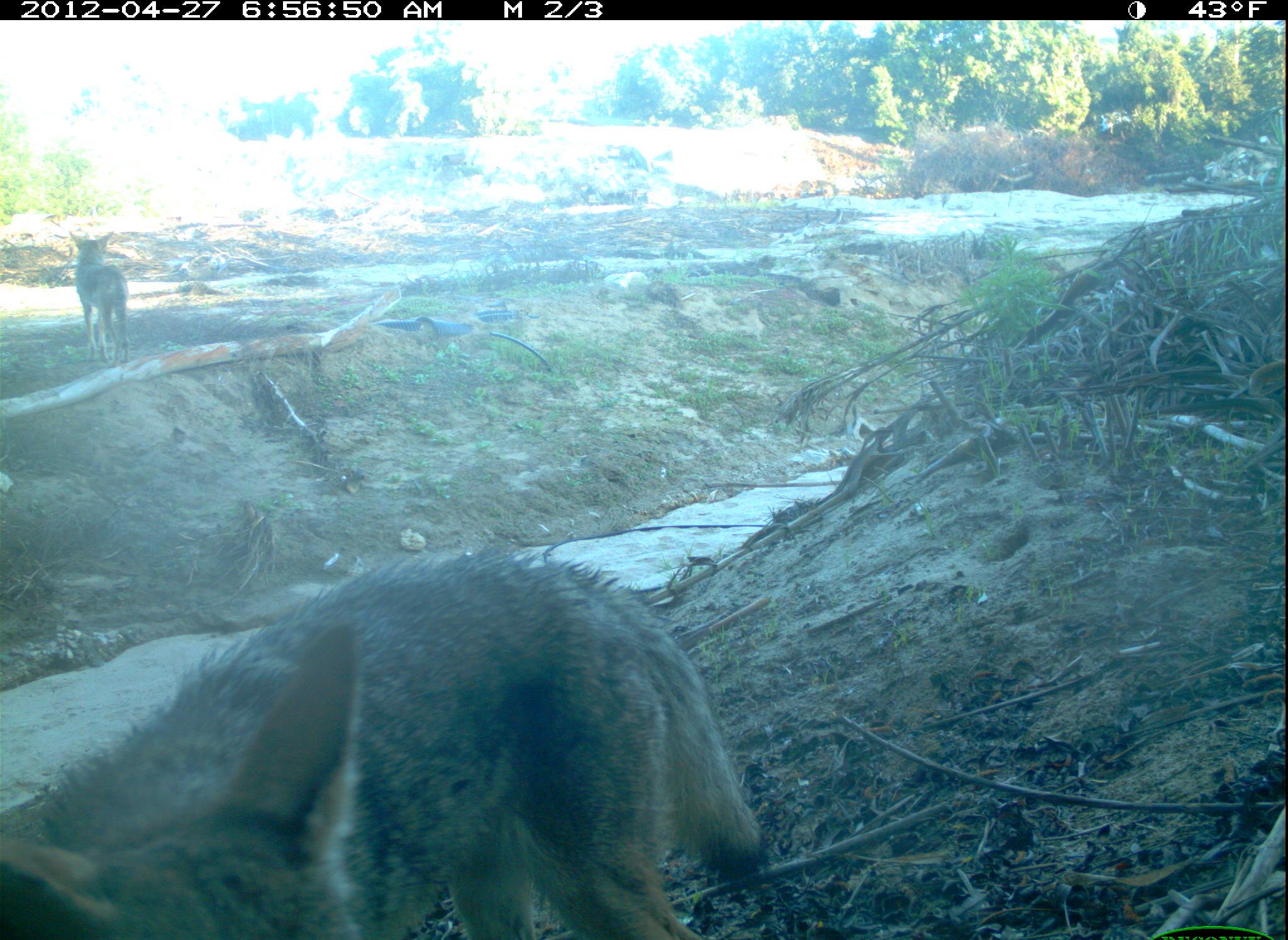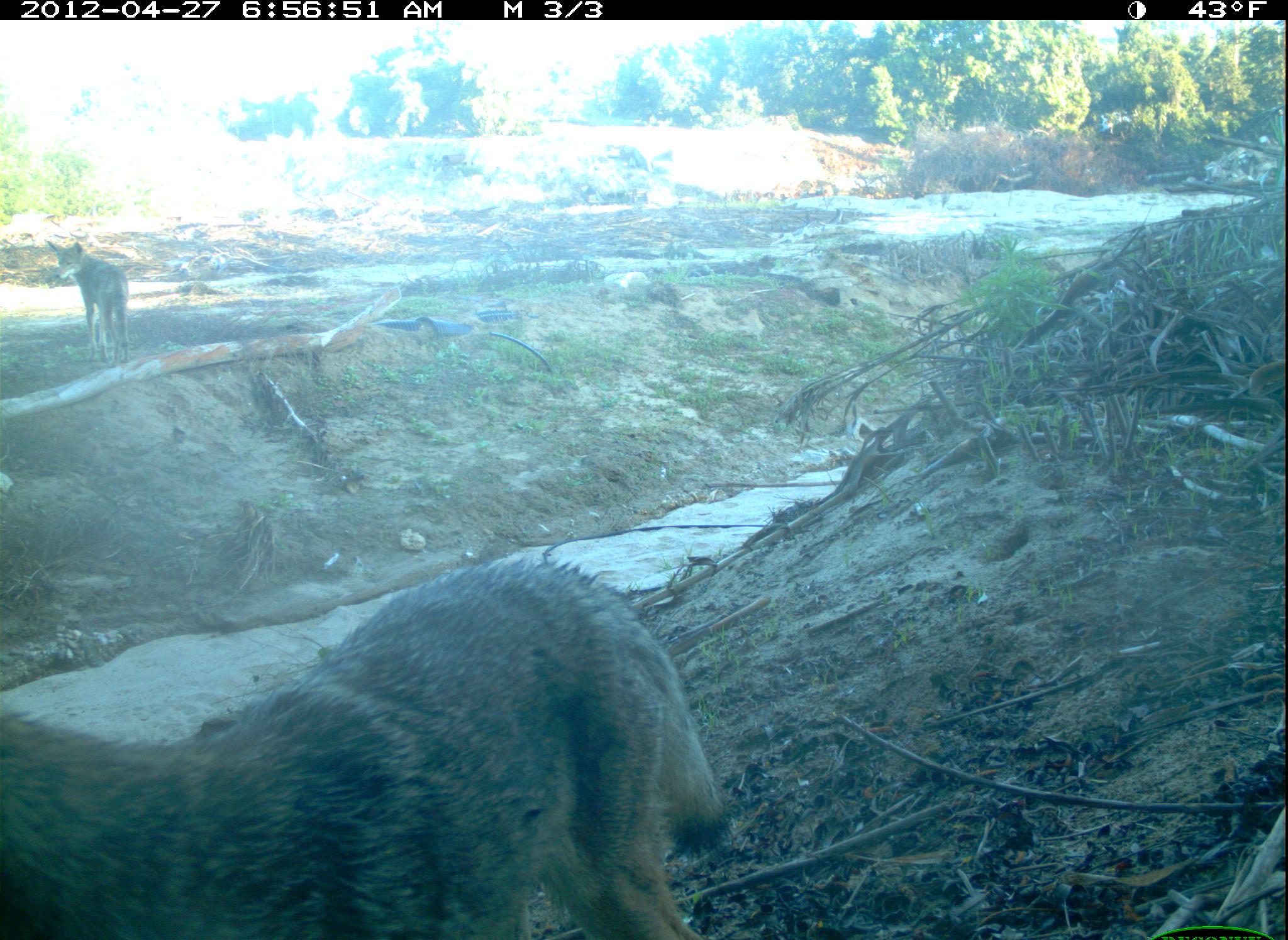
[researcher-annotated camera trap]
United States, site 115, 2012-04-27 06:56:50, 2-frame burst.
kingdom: Animalia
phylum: Chordata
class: Mammalia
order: Carnivora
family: Canidae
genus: Canis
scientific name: Canis latrans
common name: coyote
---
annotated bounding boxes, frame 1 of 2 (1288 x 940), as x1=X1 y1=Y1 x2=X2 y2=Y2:
coyote: x1=6 y1=530 x2=784 y2=940; x1=57 y1=221 x2=144 y2=382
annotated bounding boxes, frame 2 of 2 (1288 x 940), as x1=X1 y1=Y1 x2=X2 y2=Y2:
coyote: x1=3 y1=540 x2=739 y2=940; x1=36 y1=234 x2=147 y2=376